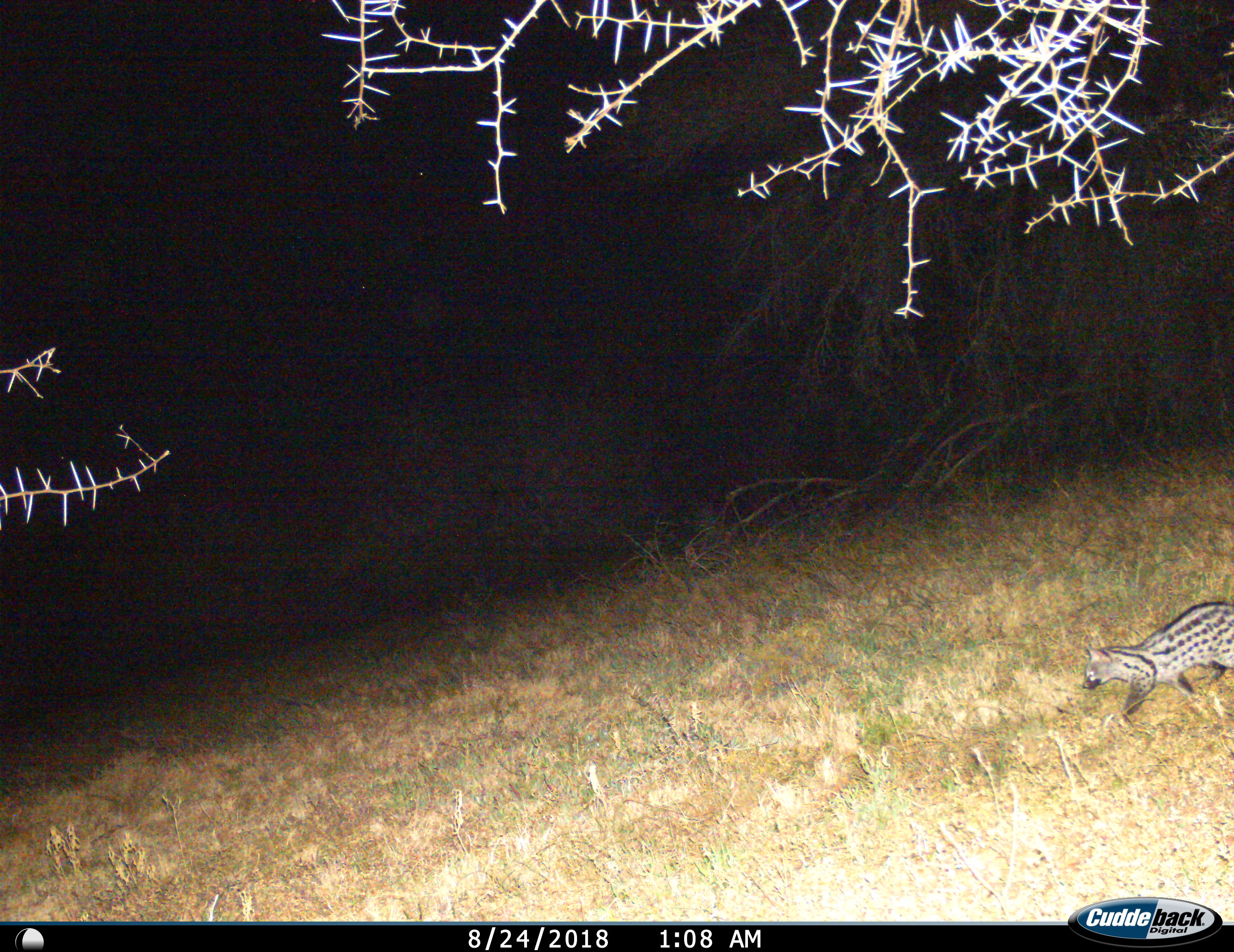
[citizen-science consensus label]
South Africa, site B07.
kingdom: Animalia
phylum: Chordata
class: Mammalia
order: Carnivora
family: Viverridae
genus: Genetta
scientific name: Genetta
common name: common small-spotted genet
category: genetcommonsmallspotted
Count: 1.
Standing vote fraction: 0%.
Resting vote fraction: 0%.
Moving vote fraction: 100%.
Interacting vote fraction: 0%.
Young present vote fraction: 0%.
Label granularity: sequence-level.